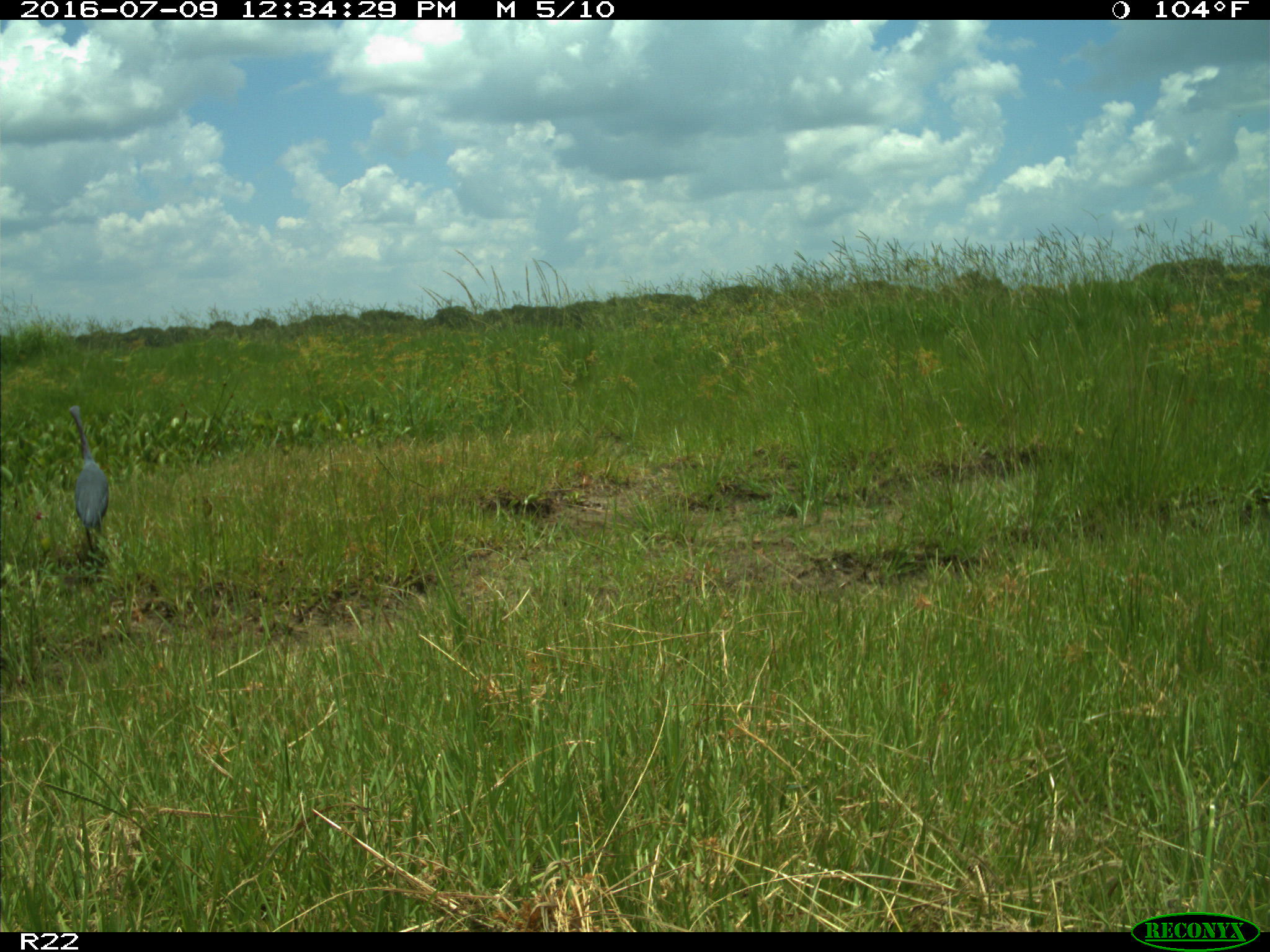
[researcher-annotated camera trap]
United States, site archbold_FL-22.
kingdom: Animalia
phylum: Chordata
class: Aves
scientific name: Aves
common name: birds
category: unidentified bird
Unidentified bird (birds) (Aves).